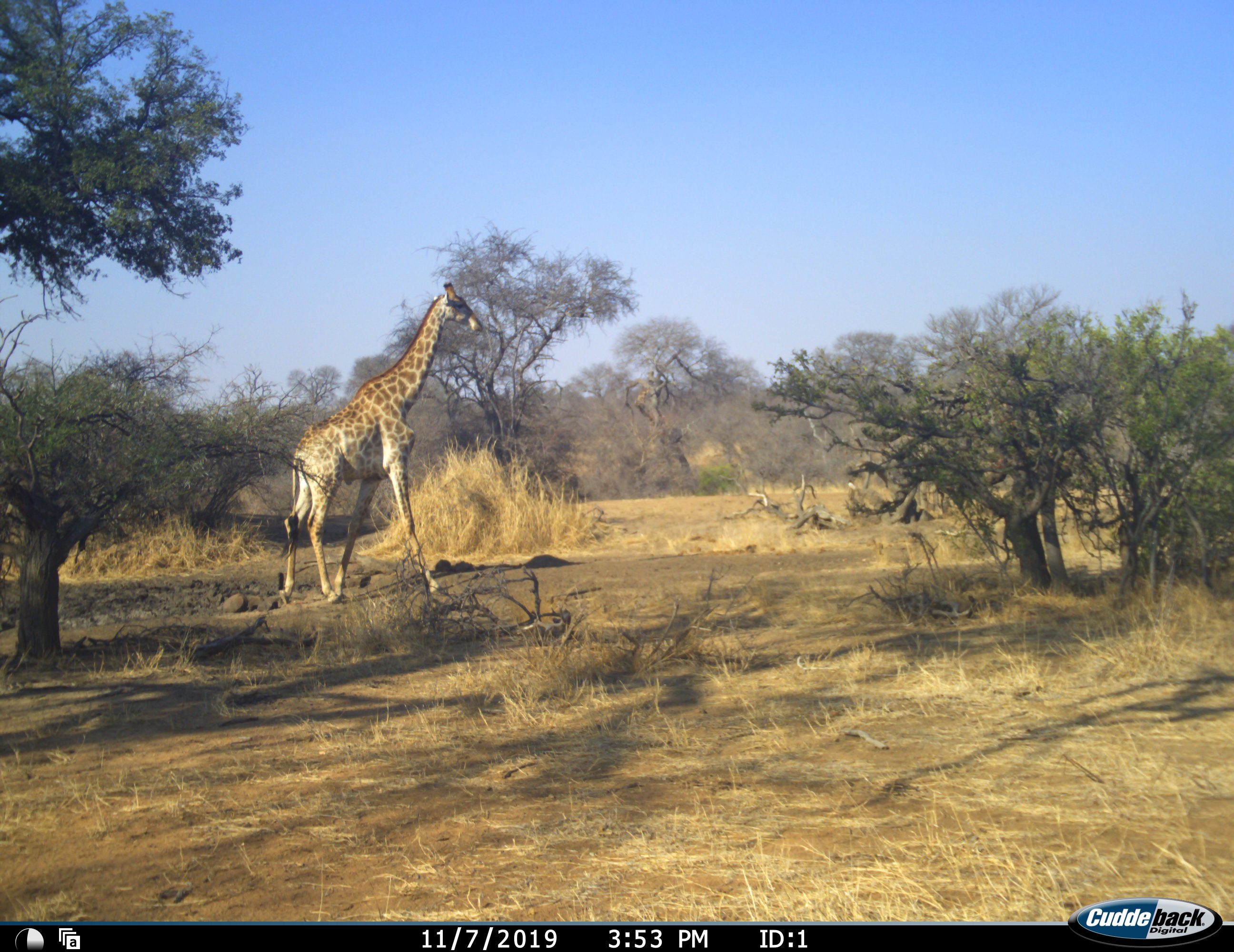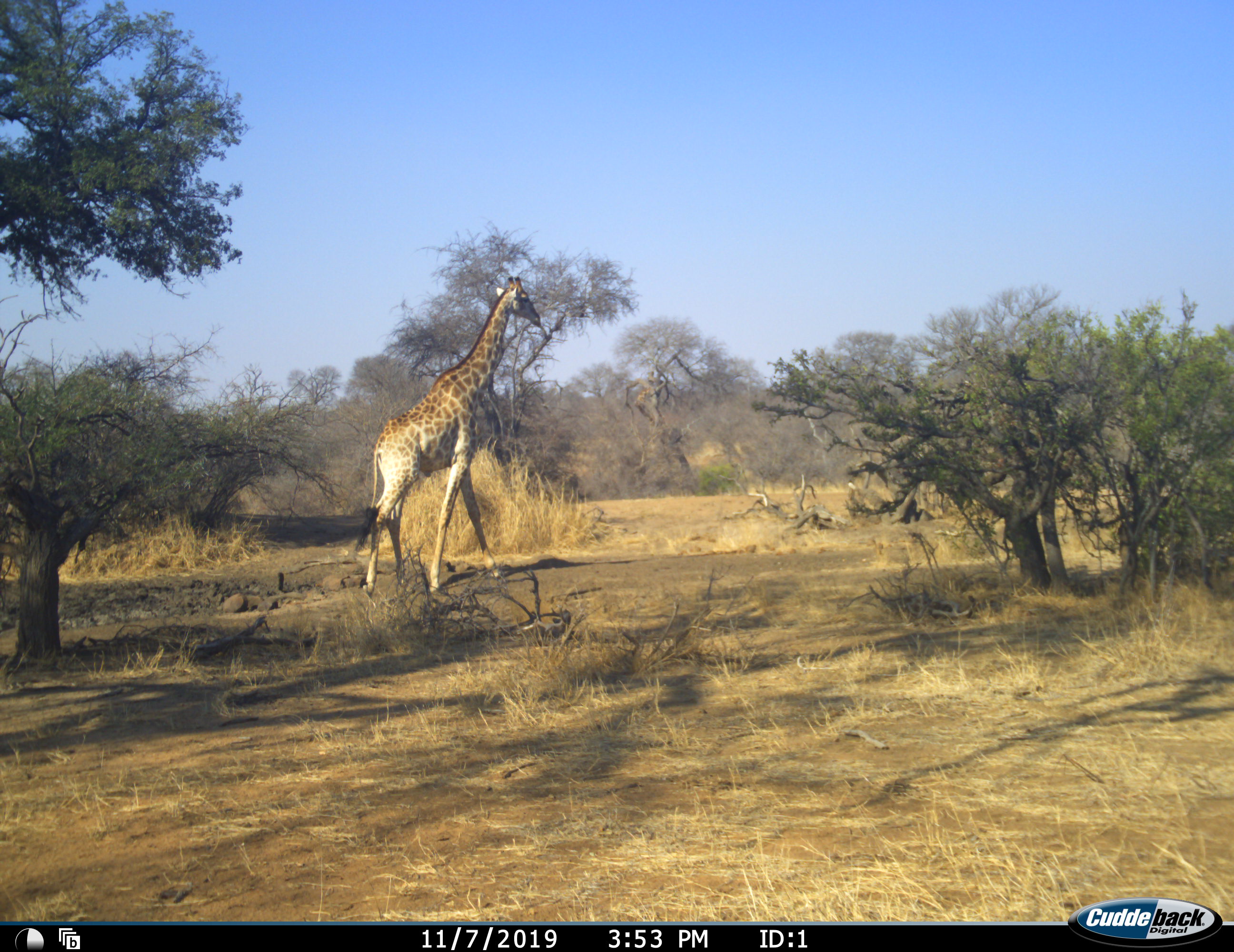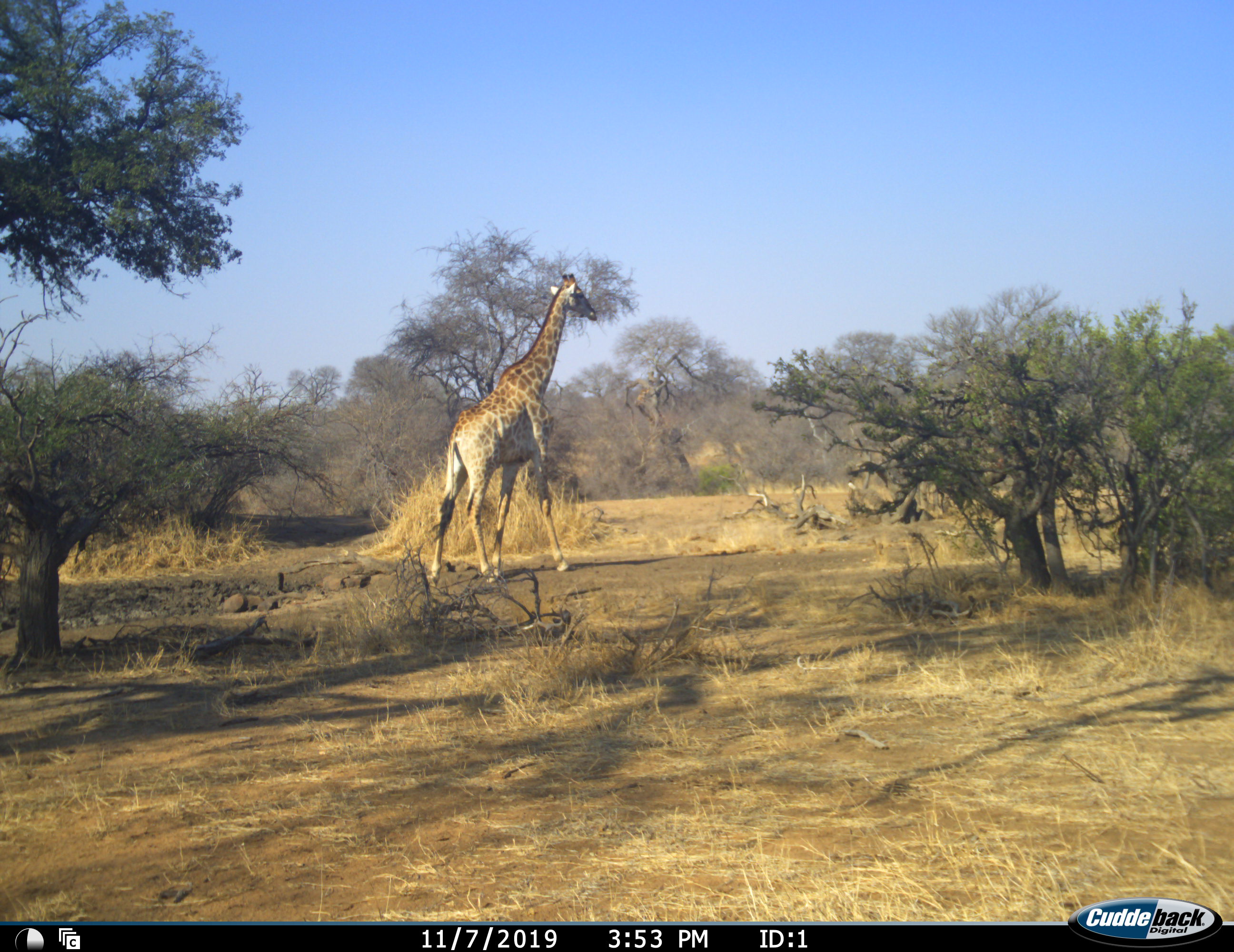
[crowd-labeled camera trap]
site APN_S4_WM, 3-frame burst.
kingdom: Animalia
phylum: Chordata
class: Mammalia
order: Artiodactyla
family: Giraffidae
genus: Giraffa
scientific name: Giraffa camelopardalis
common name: giraffe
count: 1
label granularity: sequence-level